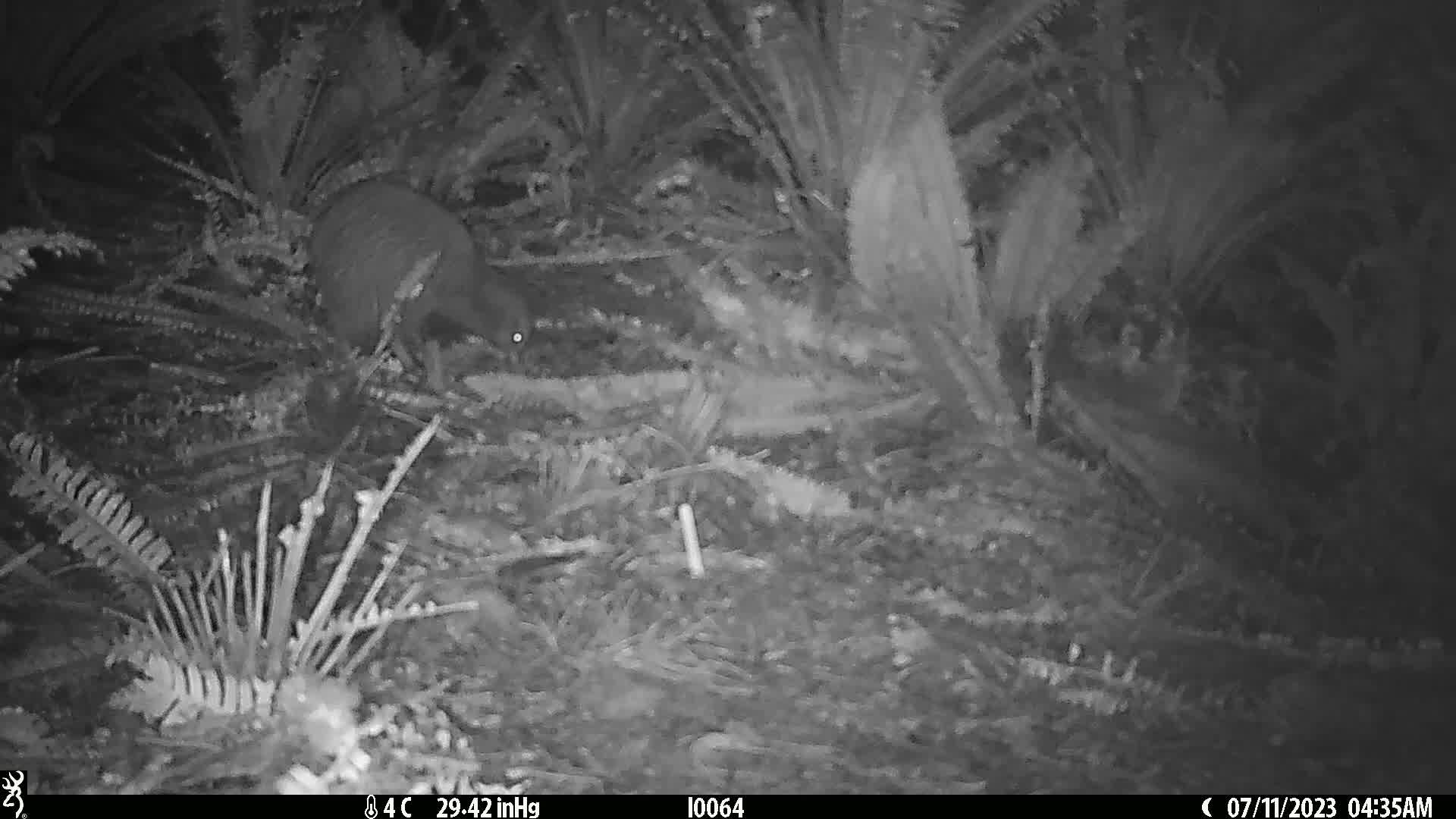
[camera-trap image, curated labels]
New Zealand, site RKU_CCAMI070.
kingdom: Animalia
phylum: Chordata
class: Aves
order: Apterygiformes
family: Apterygidae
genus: Apteryx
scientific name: Apteryx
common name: kiwi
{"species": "kiwi (Apteryx)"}